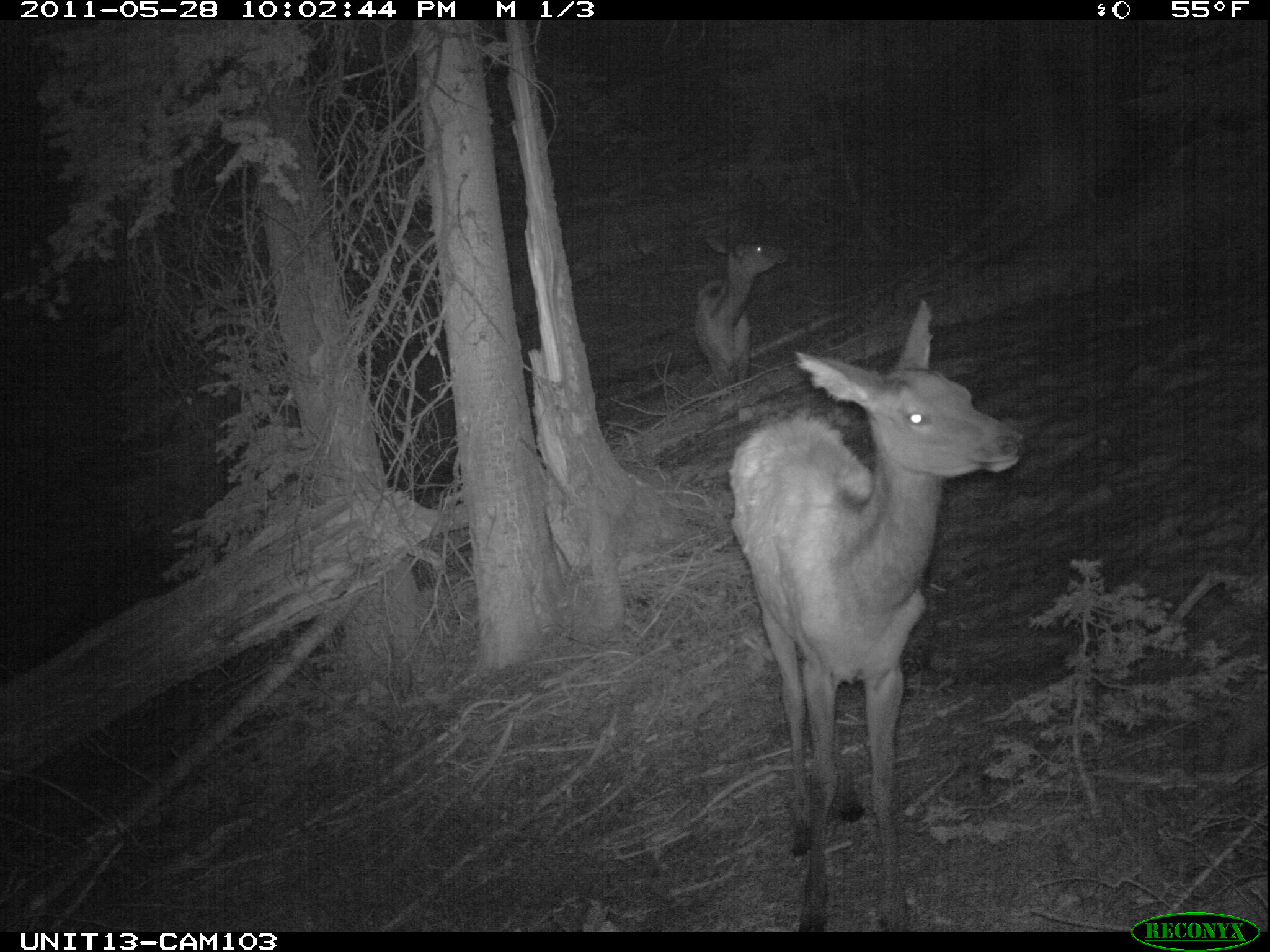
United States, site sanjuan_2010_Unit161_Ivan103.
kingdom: Animalia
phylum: Chordata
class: Mammalia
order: Artiodactyla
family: Cervidae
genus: Cervus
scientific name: Cervus elaphus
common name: red deer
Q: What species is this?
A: Cervus elaphus (red deer).